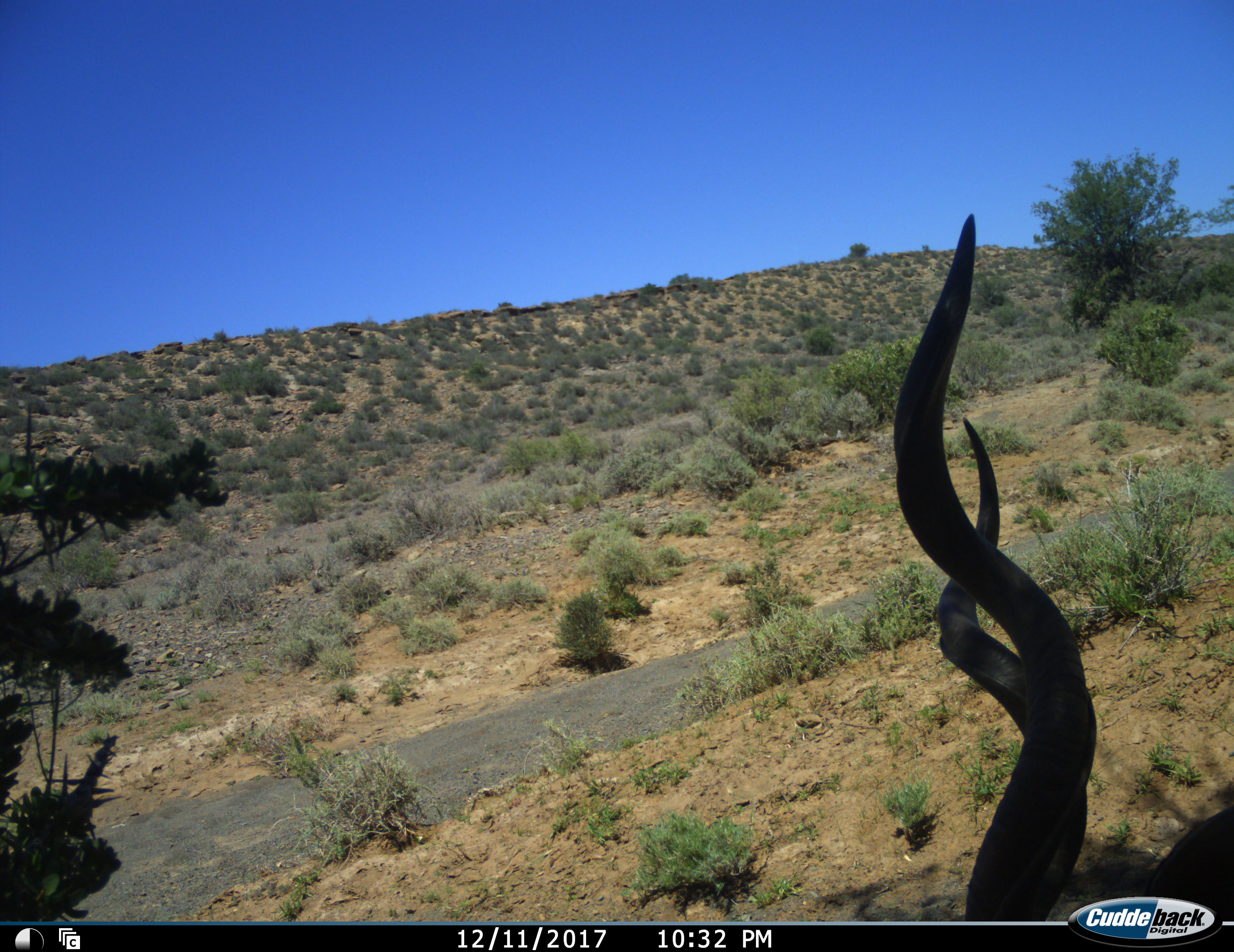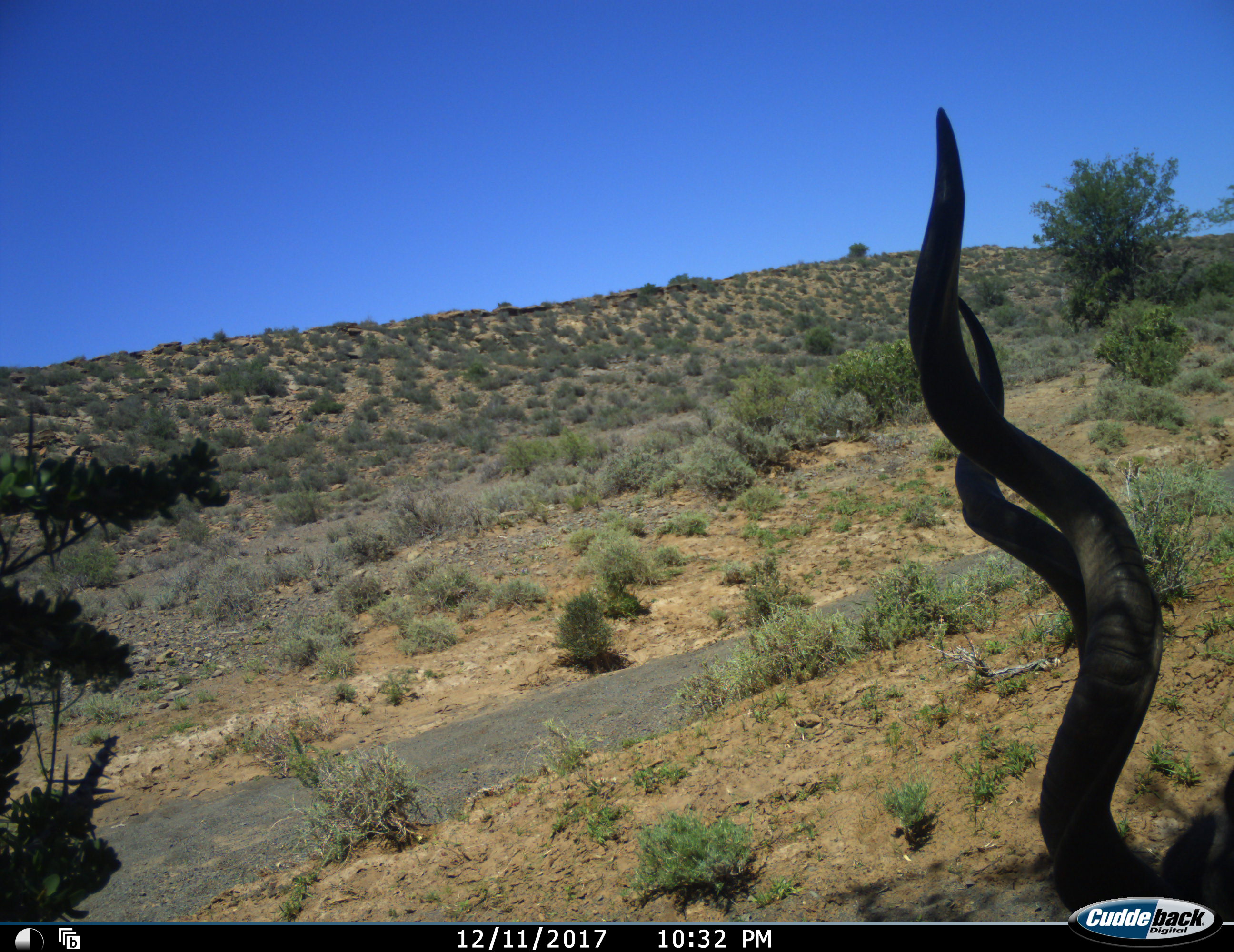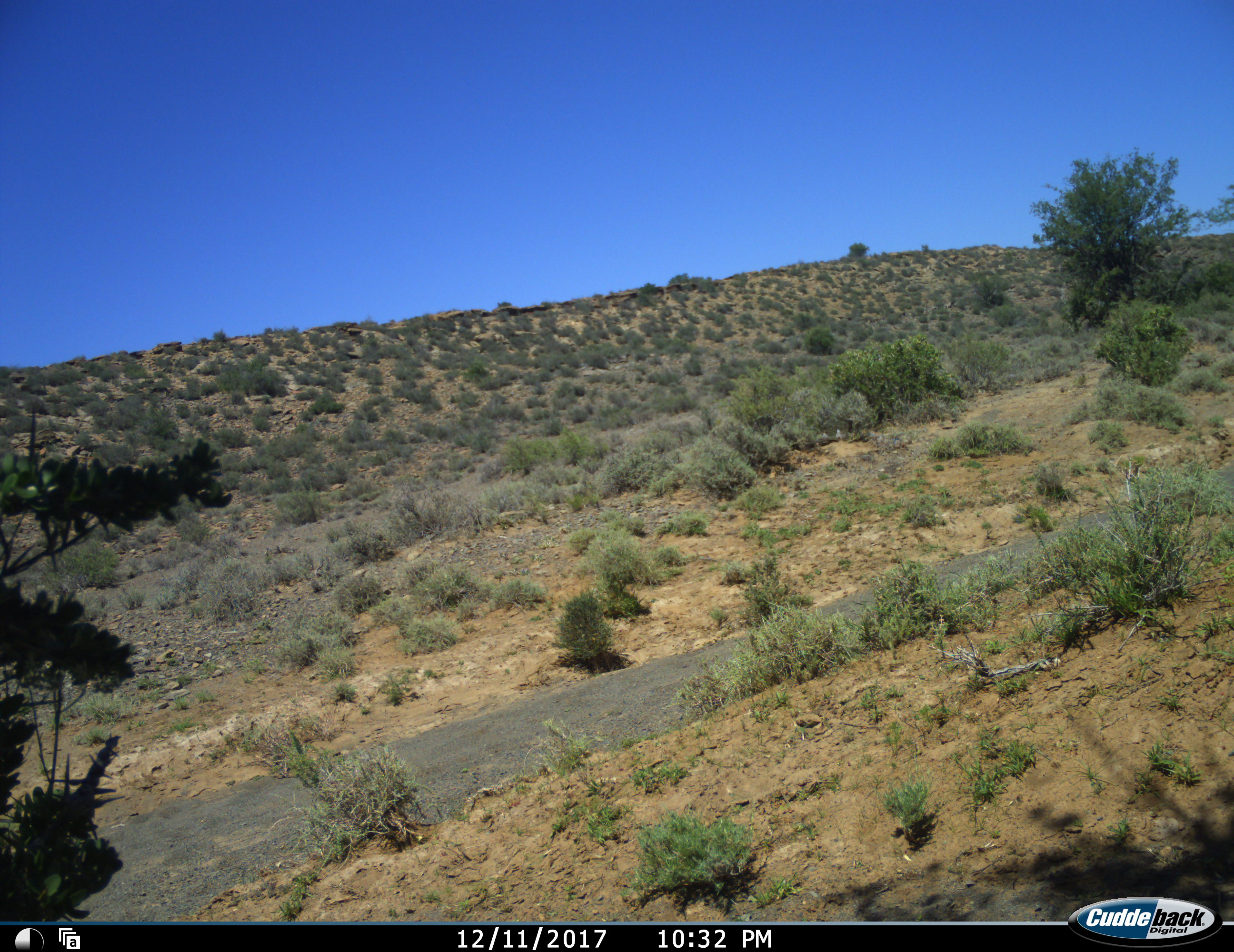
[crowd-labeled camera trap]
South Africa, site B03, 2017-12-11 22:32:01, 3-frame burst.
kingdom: Animalia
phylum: Chordata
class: Mammalia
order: Artiodactyla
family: Bovidae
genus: Tragelaphus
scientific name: Tragelaphus strepsiceros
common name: greater kudu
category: kudu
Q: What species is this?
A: Kudu (greater kudu) (Tragelaphus strepsiceros).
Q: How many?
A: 1.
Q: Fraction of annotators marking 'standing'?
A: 40%.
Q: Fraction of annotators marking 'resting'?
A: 10%.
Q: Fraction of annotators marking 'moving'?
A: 40%.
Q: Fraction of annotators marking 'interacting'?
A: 0%.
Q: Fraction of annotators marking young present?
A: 0%.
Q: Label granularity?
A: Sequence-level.